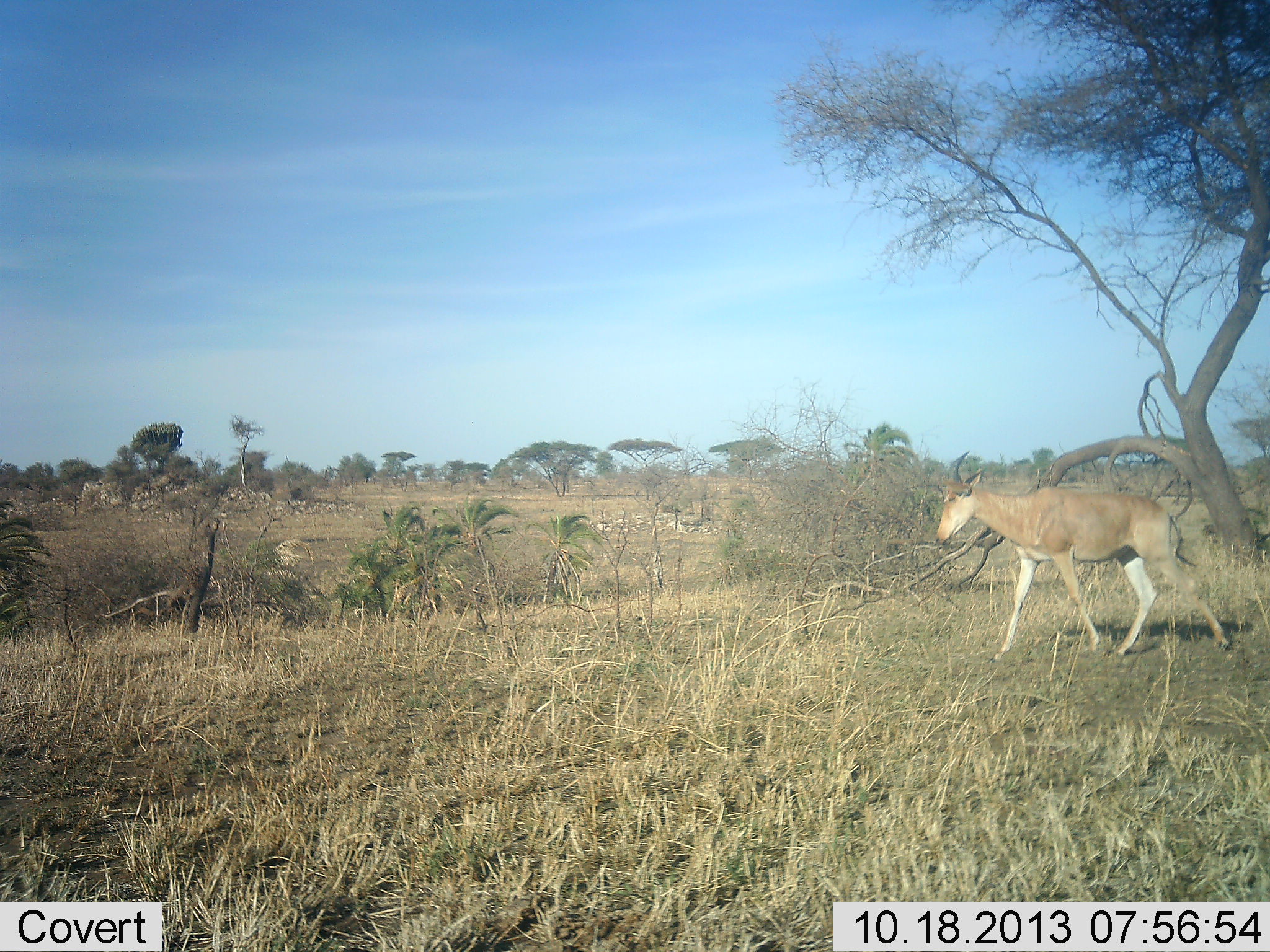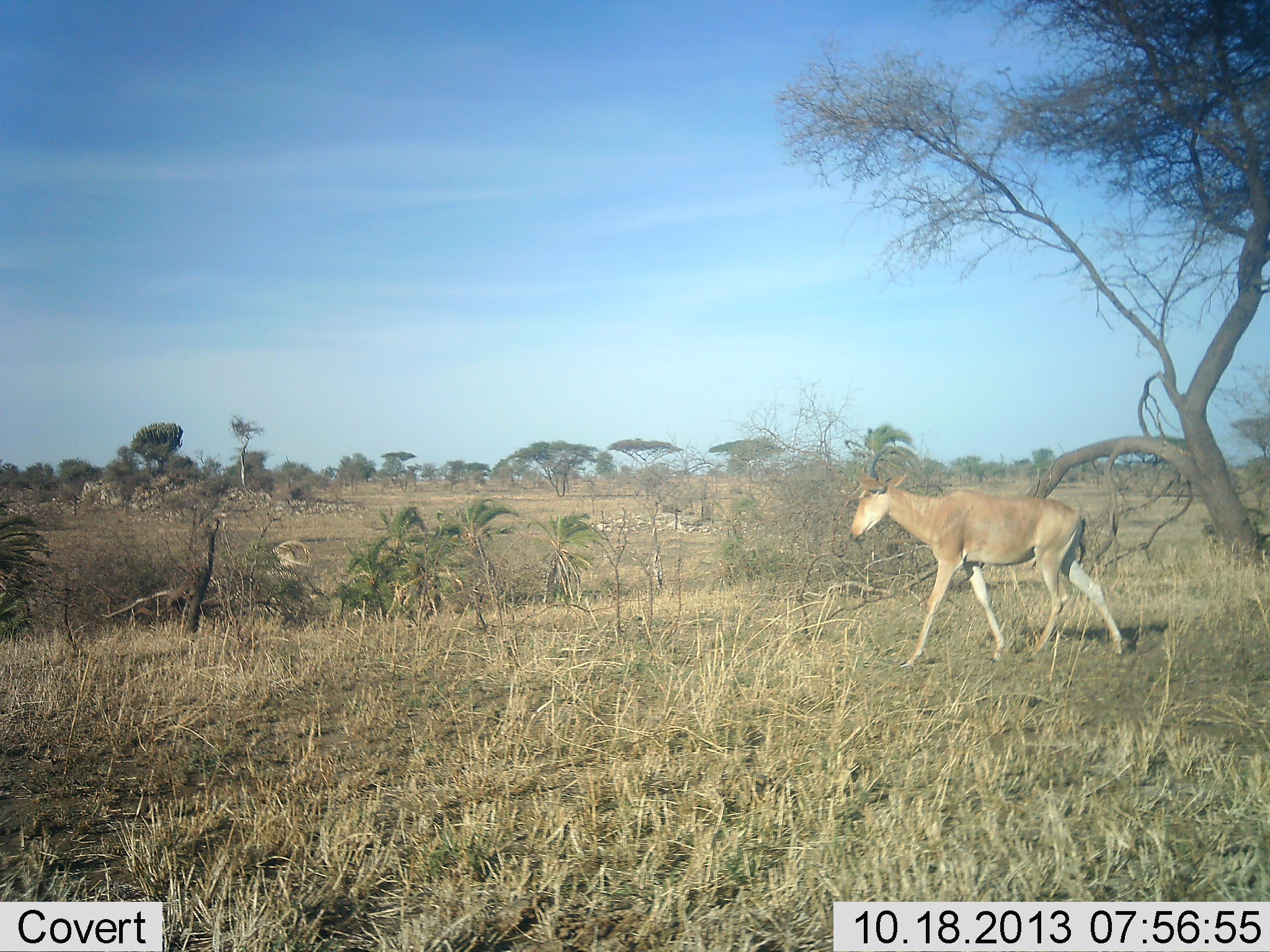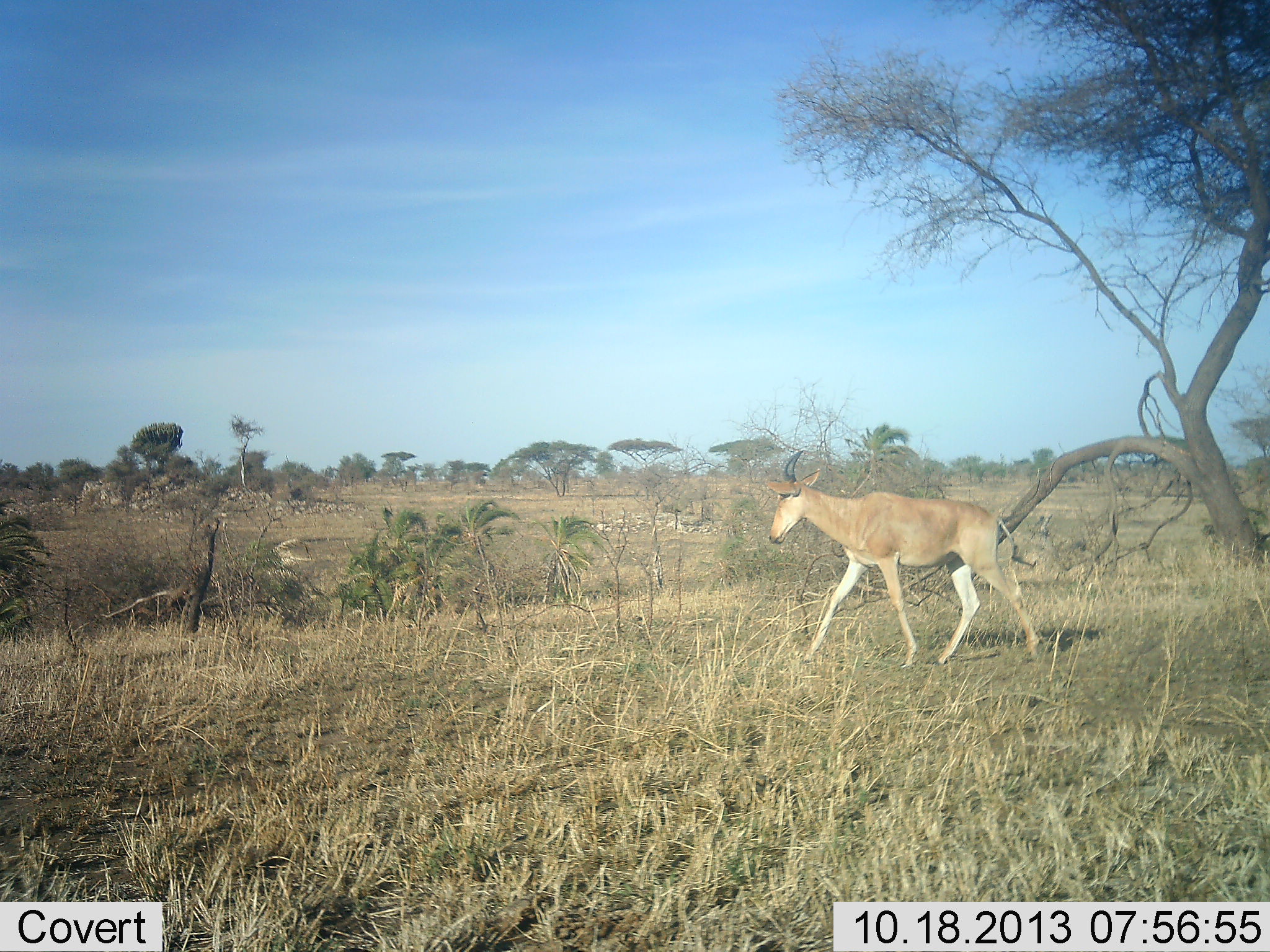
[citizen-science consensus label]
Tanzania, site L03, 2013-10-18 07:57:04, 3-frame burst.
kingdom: Animalia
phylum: Chordata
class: Mammalia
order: Artiodactyla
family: Bovidae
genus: Alcelaphus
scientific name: Alcelaphus buselaphus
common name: hartebeest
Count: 1.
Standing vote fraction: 4%.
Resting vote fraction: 0%.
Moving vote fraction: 96%.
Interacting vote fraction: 0%.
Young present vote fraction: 12%.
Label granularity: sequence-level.